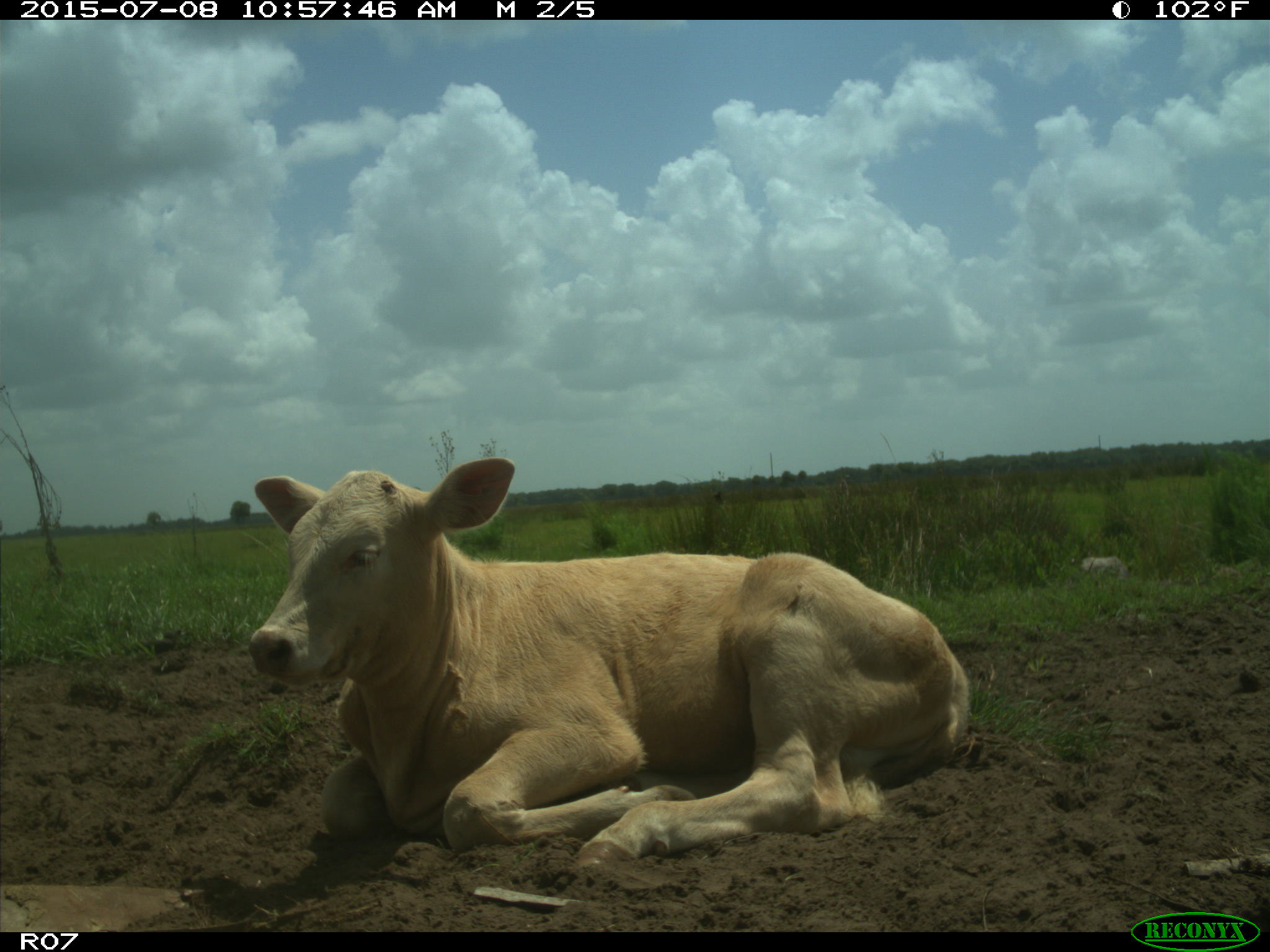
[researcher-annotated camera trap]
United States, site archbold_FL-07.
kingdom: Animalia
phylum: Chordata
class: Mammalia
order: Artiodactyla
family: Bovidae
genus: Bos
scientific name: Bos taurus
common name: domestic cow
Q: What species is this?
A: Bos taurus (domestic cow).